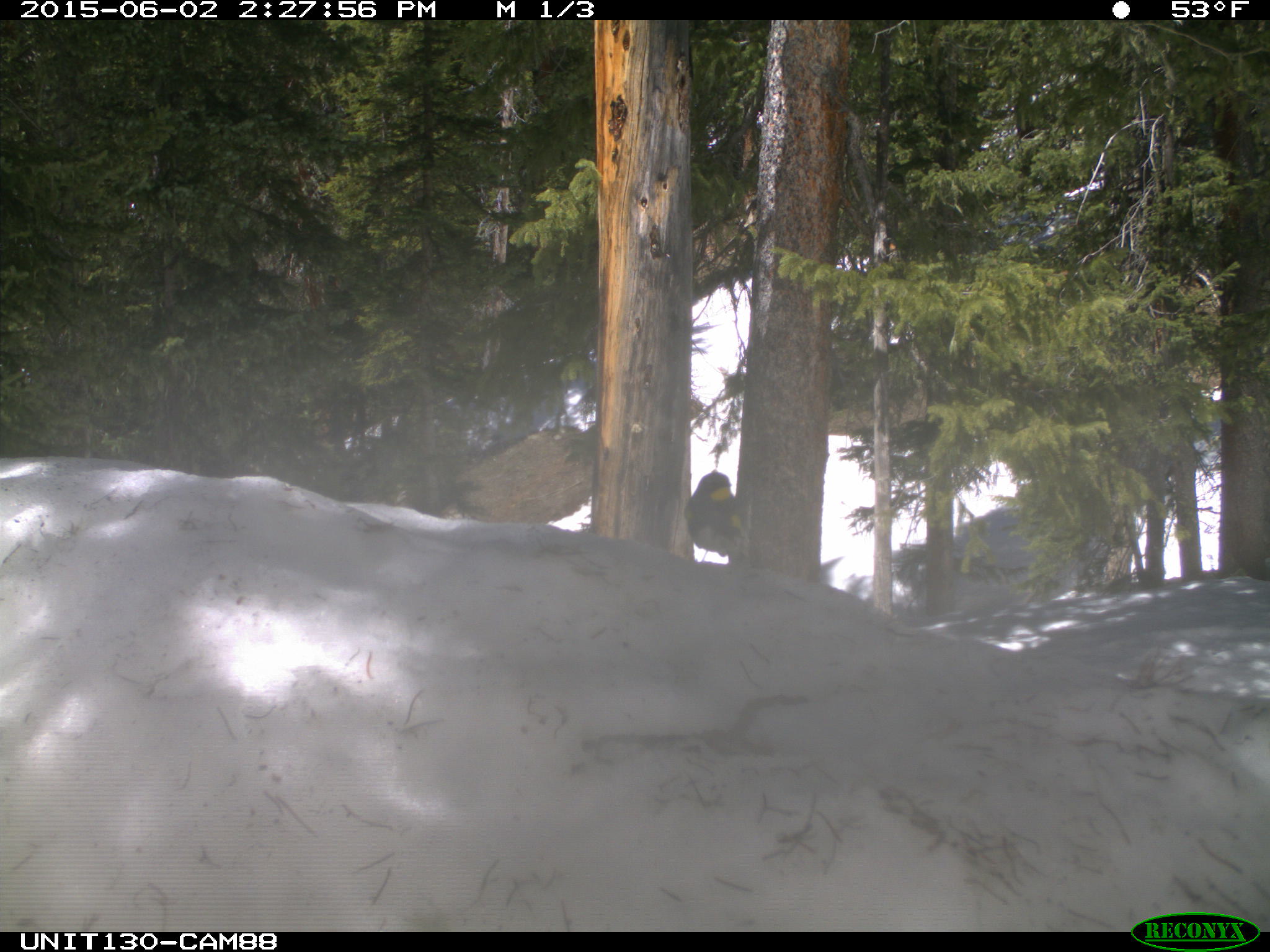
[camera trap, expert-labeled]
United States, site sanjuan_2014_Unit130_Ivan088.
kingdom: Animalia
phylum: Chordata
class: Aves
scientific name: Aves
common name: birds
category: unidentified bird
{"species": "unidentified bird (birds) (Aves)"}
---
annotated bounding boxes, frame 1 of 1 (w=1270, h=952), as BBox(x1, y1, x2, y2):
animal: BBox(682, 471, 746, 566)